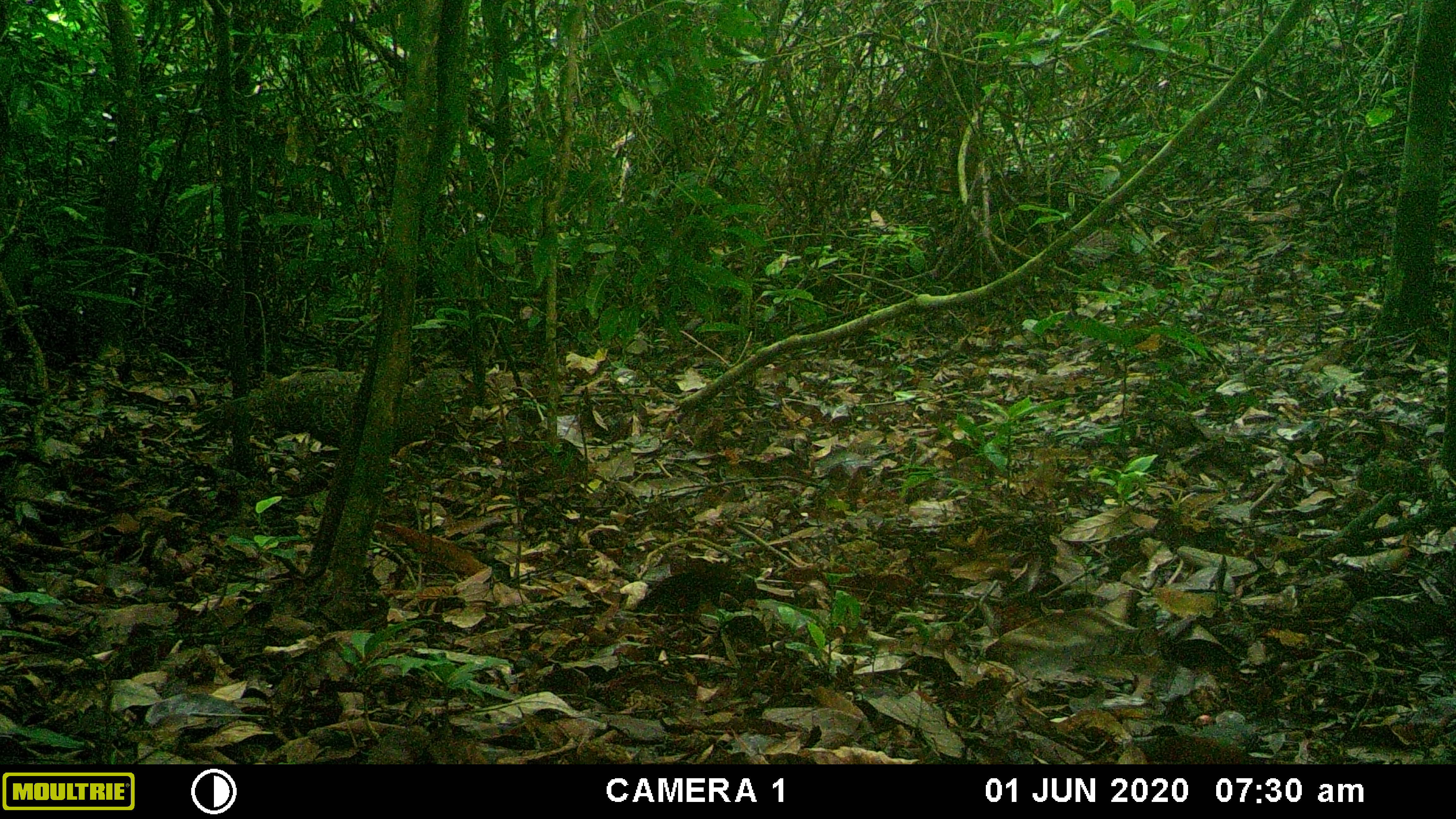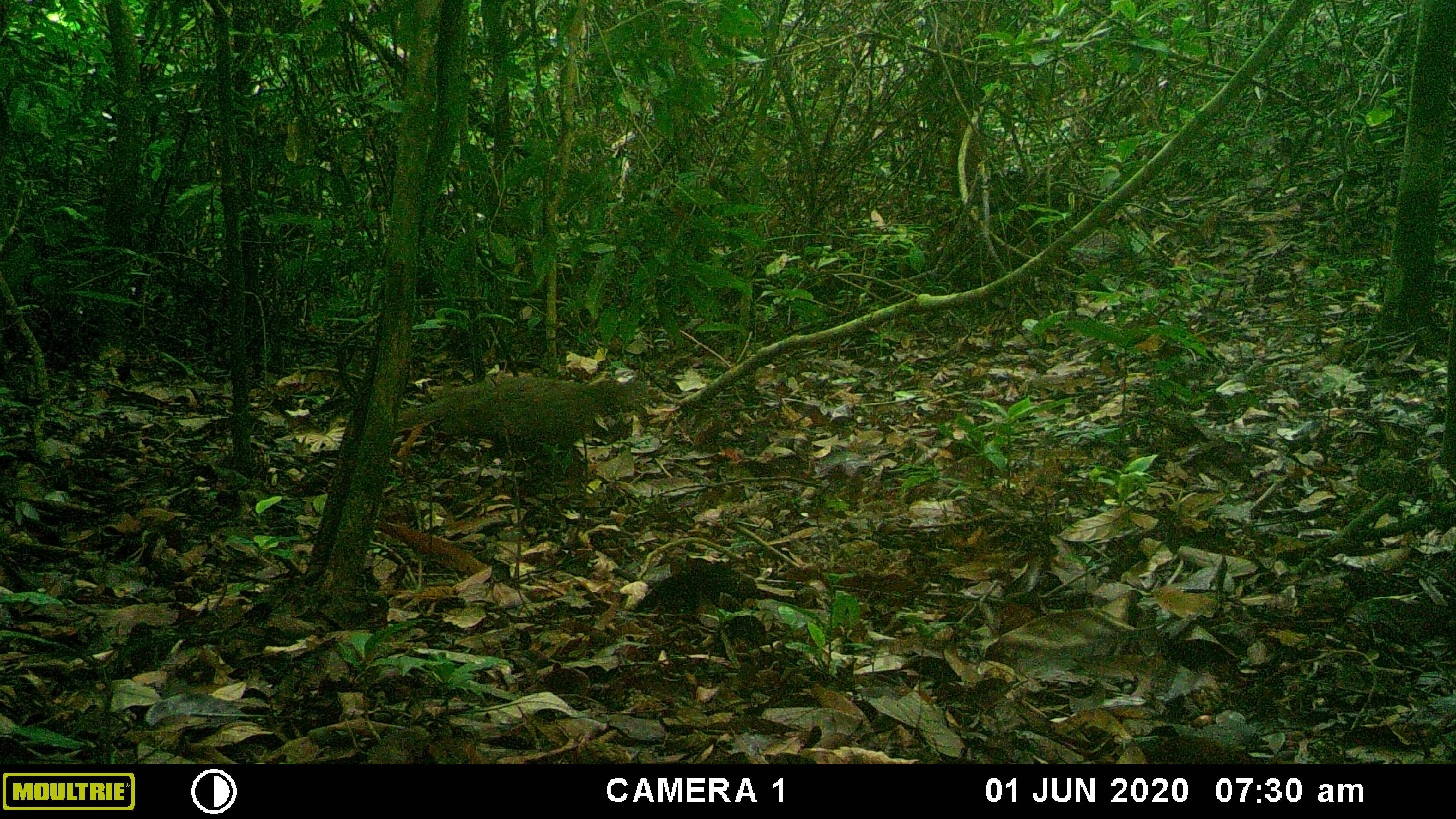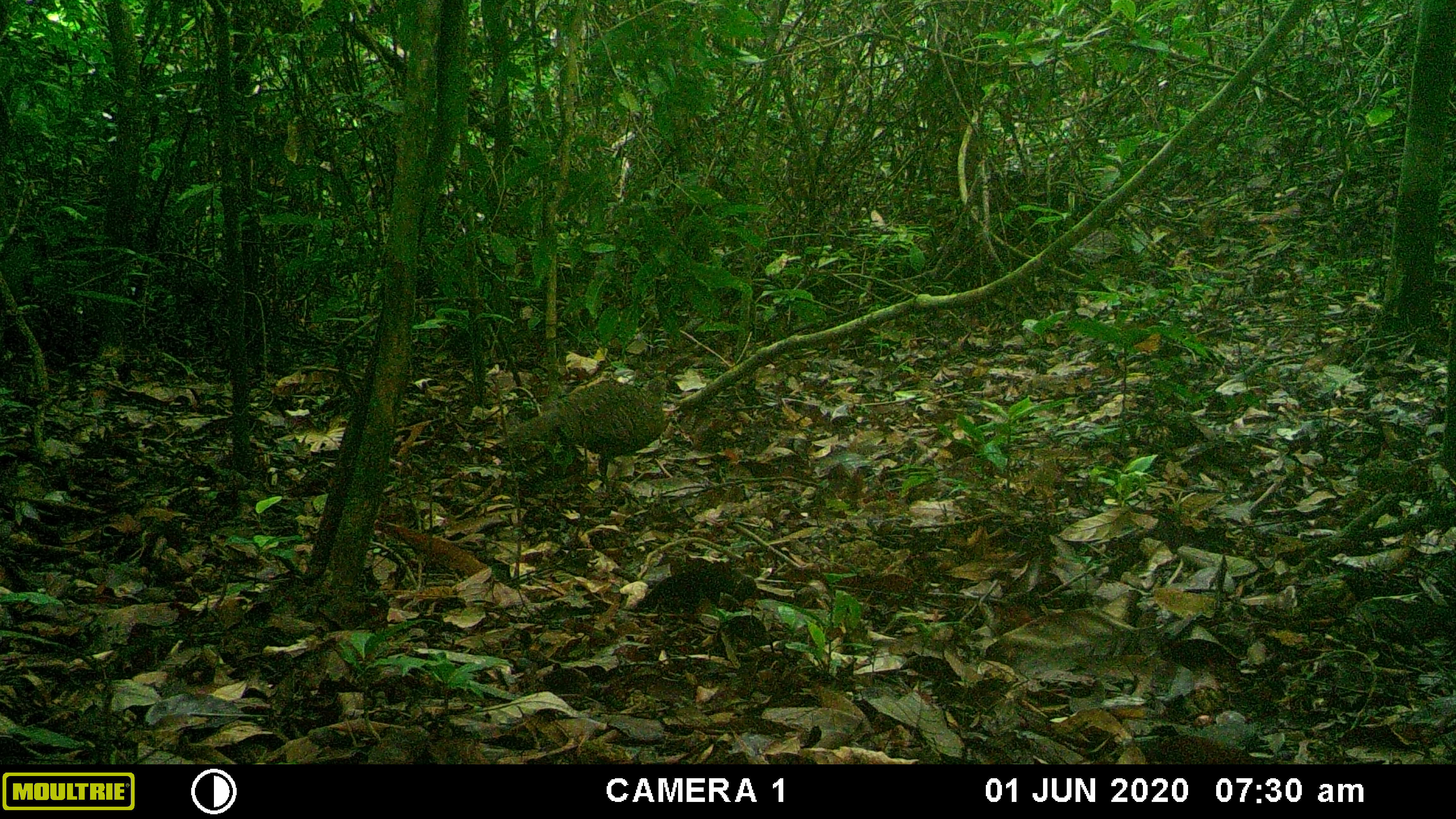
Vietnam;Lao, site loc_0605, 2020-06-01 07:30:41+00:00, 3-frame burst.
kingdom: Animalia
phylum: Chordata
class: Aves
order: Galliformes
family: Phasianidae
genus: Polyplectron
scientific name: Polyplectron bicalcaratum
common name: gray peacock-pheasant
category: grey peacock pheasant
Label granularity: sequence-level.